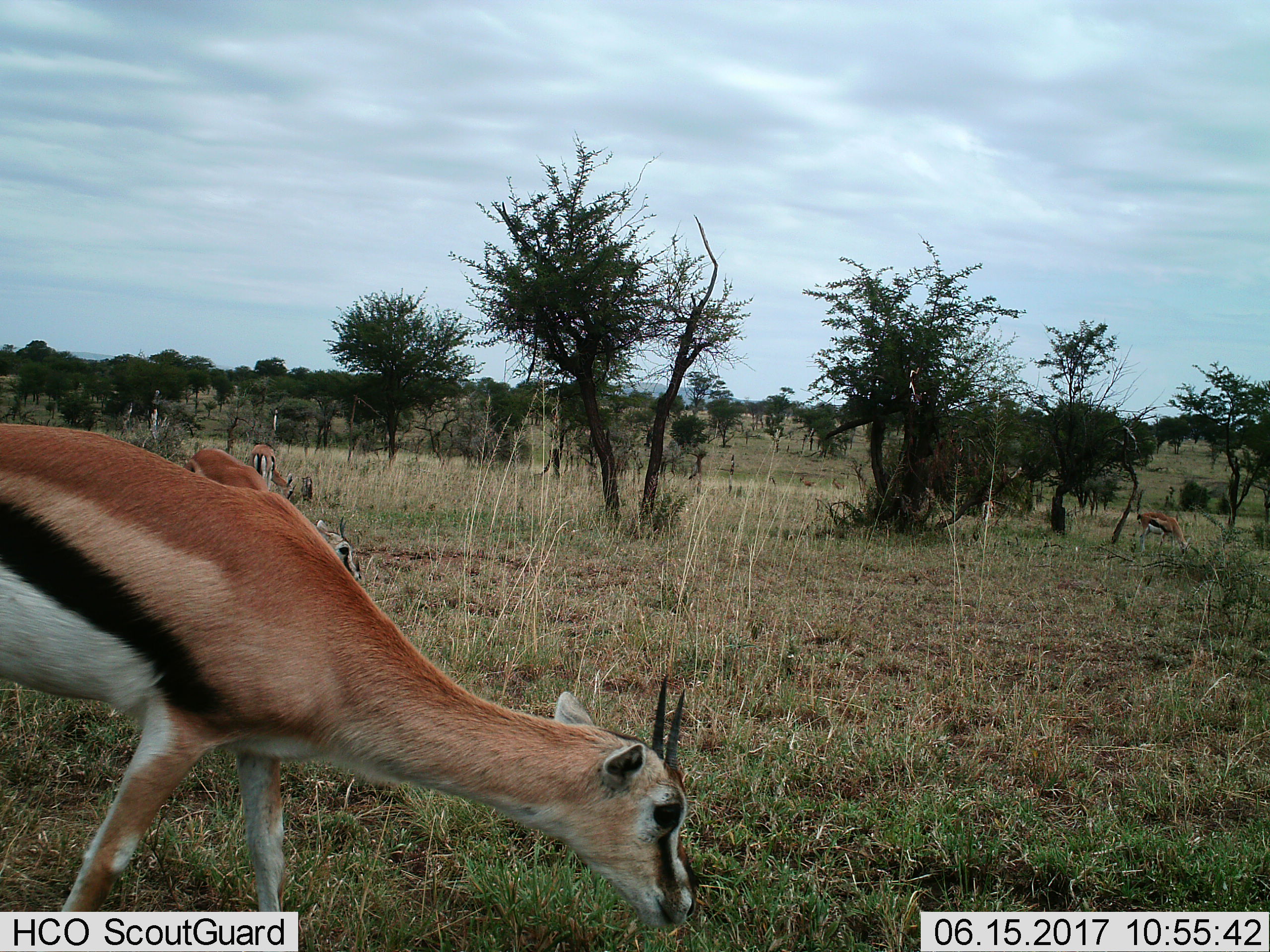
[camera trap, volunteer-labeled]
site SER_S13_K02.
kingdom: Animalia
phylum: Chordata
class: Mammalia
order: Artiodactyla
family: Bovidae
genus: Eudorcas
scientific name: Eudorcas thomsonii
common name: thomson's gazelle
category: gazellethomsons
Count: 5.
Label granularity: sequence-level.